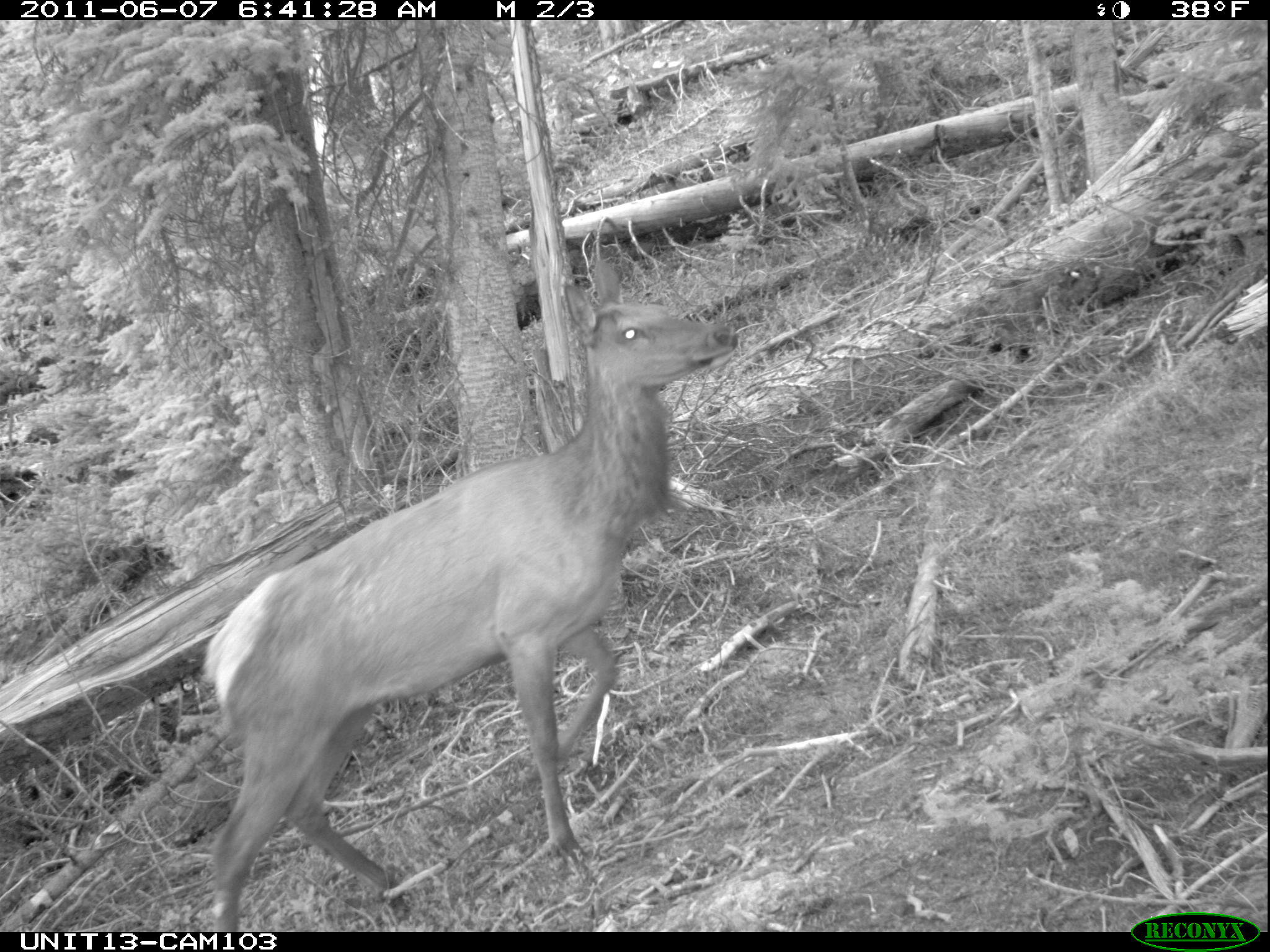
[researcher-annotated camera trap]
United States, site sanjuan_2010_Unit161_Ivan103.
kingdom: Animalia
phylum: Chordata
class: Mammalia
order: Artiodactyla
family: Cervidae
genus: Cervus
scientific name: Cervus elaphus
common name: red deer